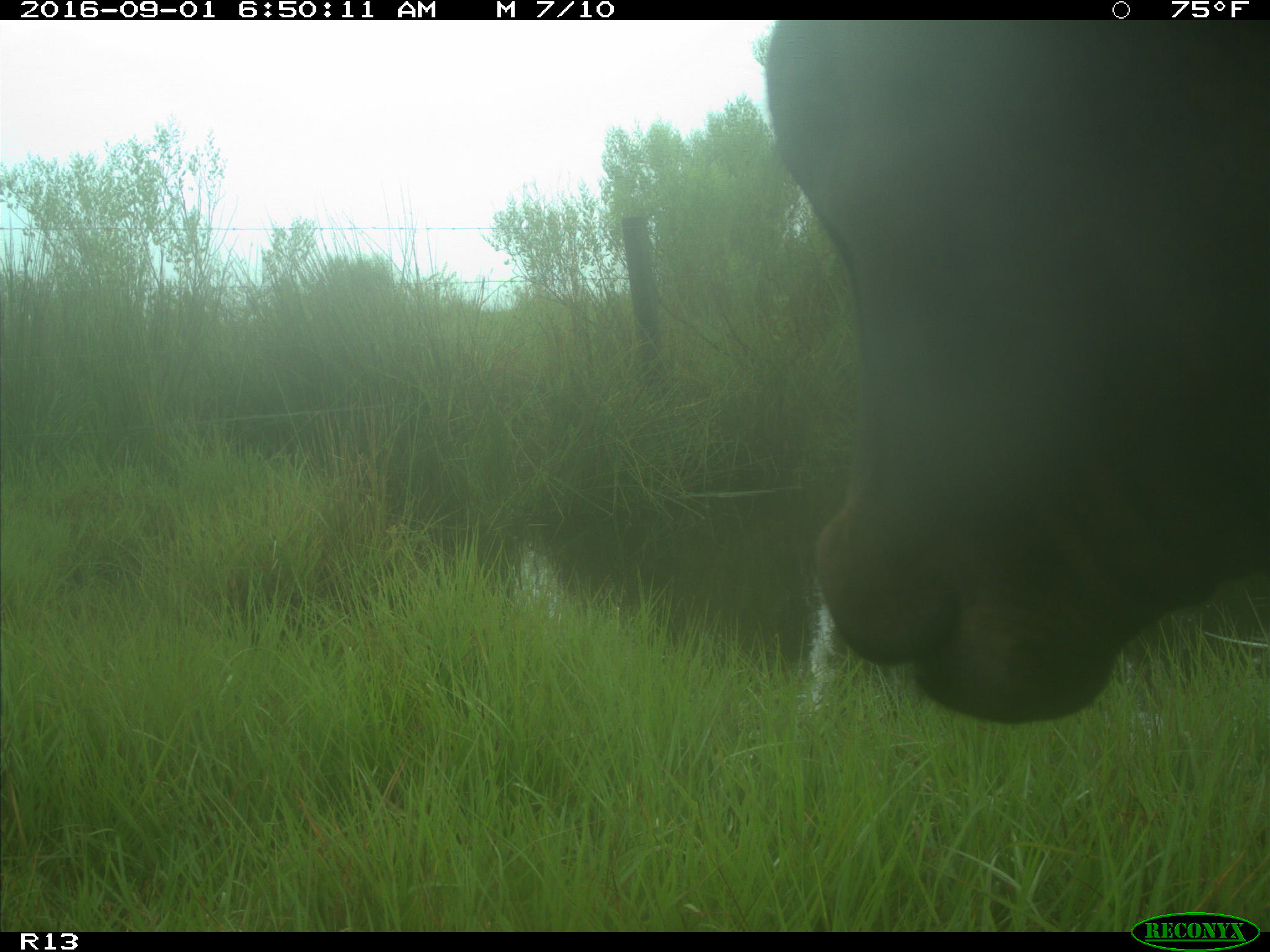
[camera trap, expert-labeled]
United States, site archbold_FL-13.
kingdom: Animalia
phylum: Chordata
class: Mammalia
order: Artiodactyla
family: Bovidae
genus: Bos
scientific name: Bos taurus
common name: domestic cow